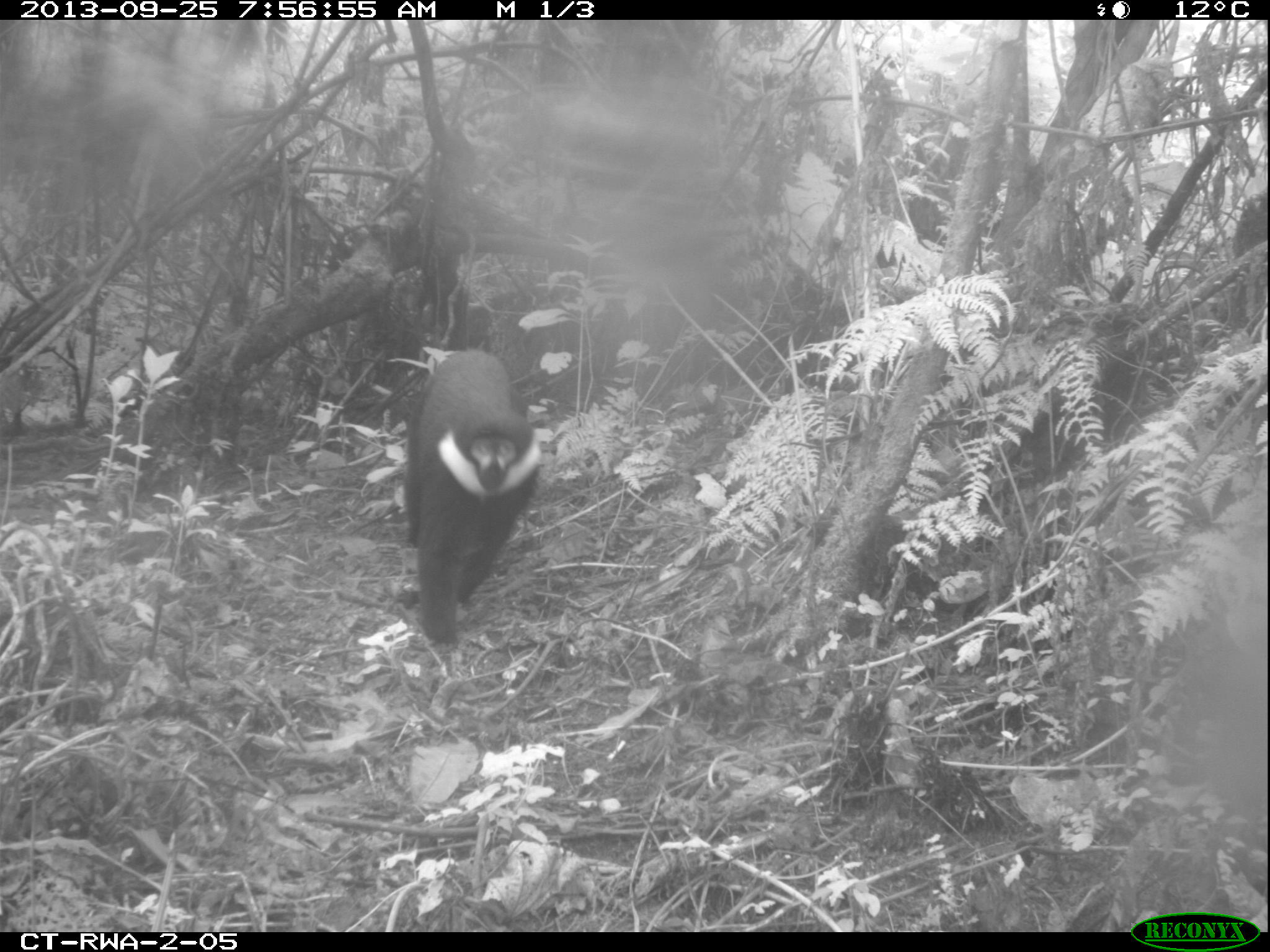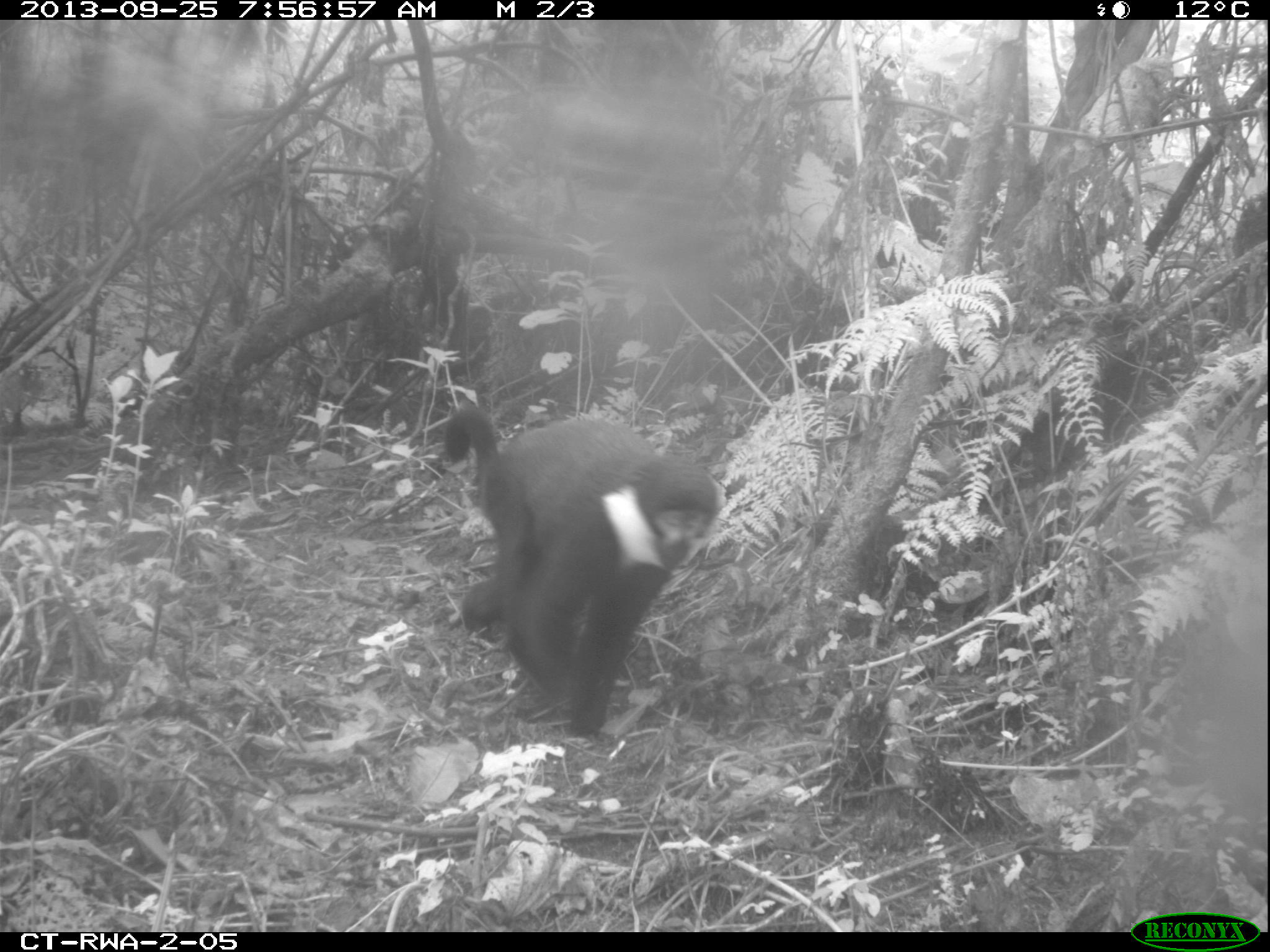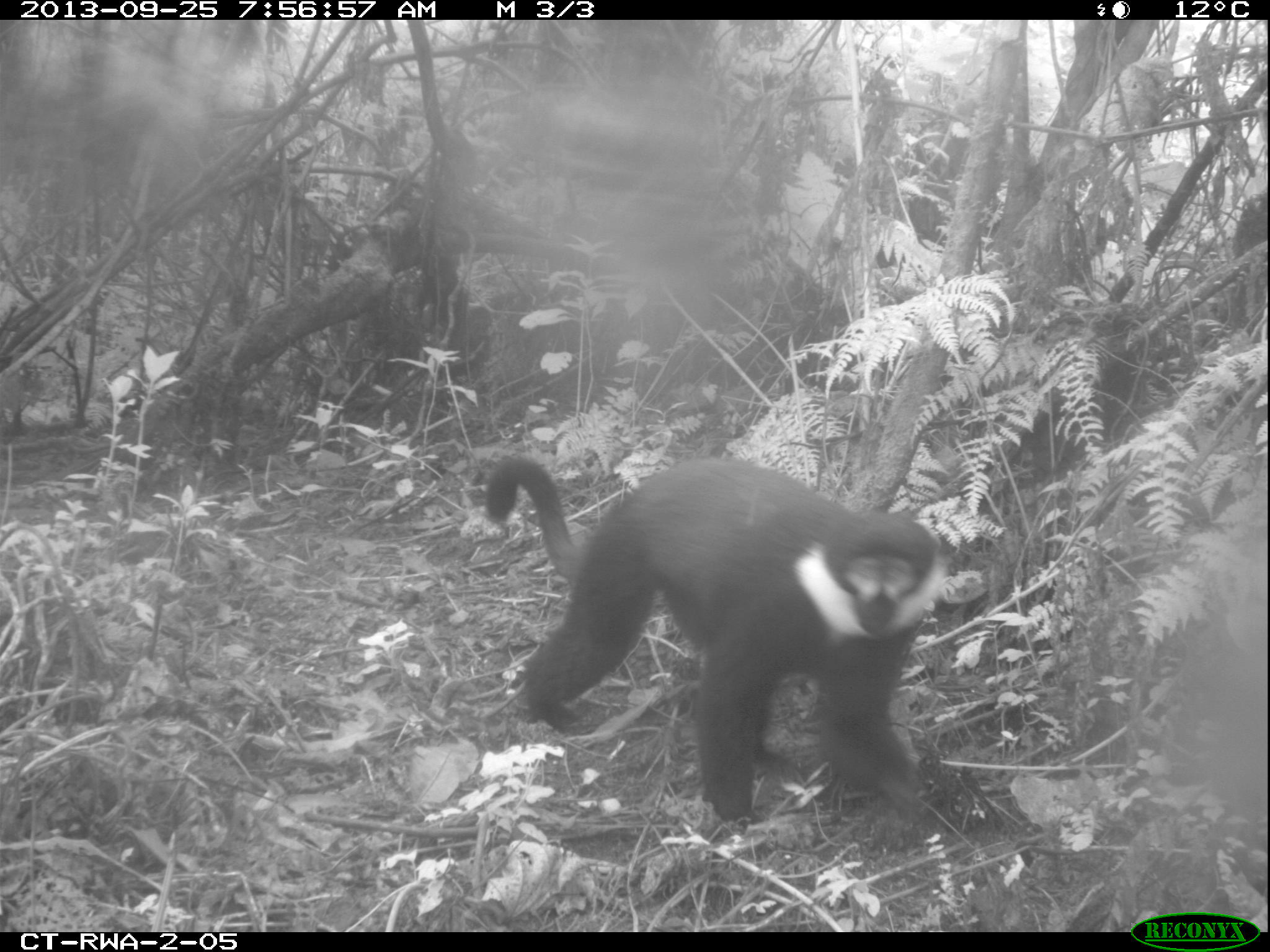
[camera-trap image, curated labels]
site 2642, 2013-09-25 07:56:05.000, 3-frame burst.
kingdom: Animalia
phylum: Chordata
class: Mammalia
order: Primates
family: Cercopithecidae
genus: Allochrocebus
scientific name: Allochrocebus lhoesti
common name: l'hoest's monkey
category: cercopithecus lhoesti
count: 1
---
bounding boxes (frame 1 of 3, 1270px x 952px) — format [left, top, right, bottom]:
cercopithecus lhoesti: [397, 346, 546, 649]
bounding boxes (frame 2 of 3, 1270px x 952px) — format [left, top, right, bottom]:
cercopithecus lhoesti: [438, 400, 727, 741]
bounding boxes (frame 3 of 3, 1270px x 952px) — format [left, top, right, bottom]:
cercopithecus lhoesti: [480, 449, 951, 837]